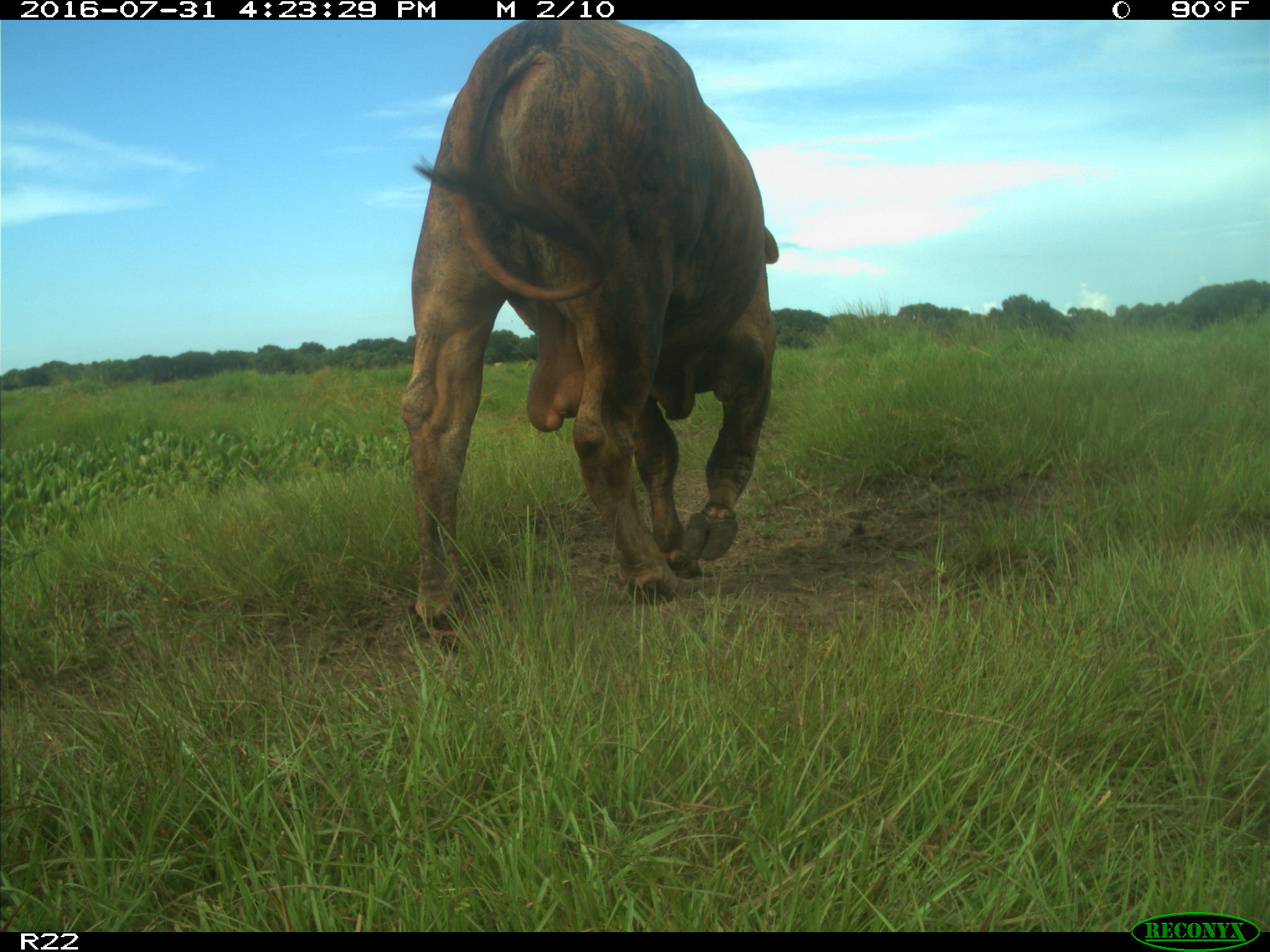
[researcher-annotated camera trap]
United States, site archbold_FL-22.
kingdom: Animalia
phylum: Chordata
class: Mammalia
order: Artiodactyla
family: Bovidae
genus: Bos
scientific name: Bos taurus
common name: domestic cow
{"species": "Bos taurus (domestic cow)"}